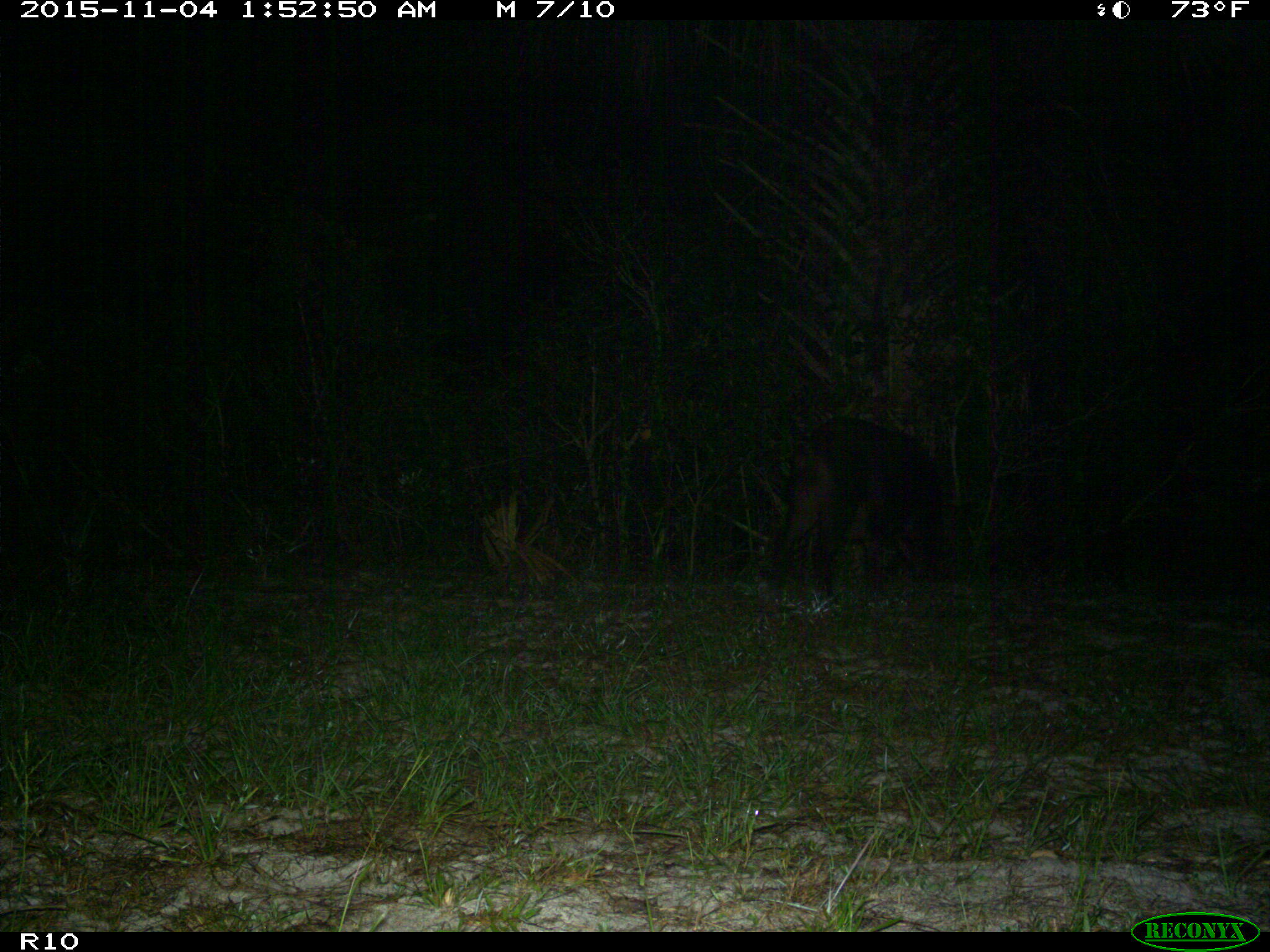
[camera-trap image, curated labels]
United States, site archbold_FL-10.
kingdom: Animalia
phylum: Chordata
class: Mammalia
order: Artiodactyla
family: Suidae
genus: Sus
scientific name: Sus scrofa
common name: wild boar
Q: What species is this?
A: Sus scrofa (wild boar).